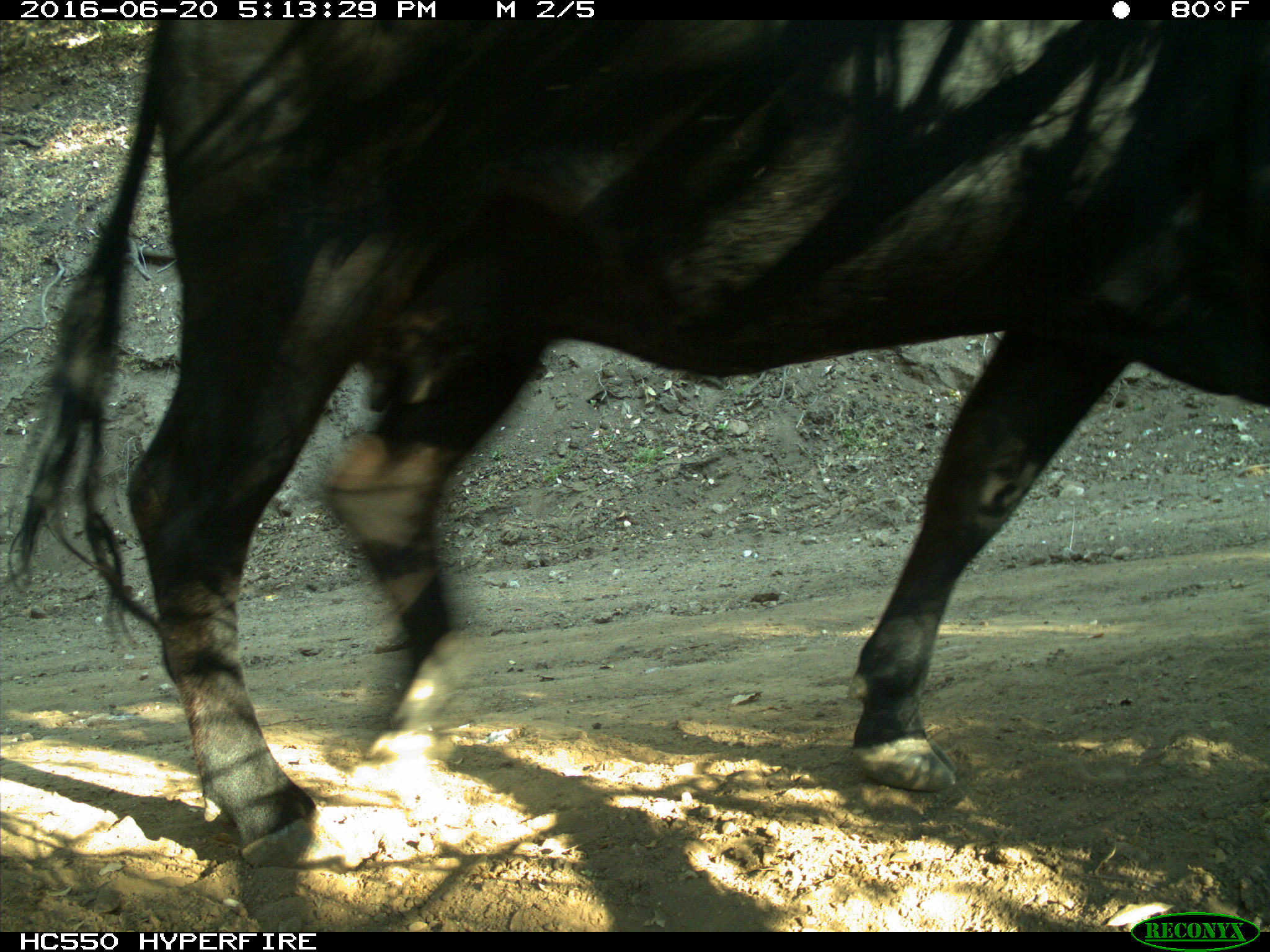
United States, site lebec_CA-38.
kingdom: Animalia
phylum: Chordata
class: Mammalia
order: Artiodactyla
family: Bovidae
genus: Bos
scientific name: Bos taurus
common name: domestic cow